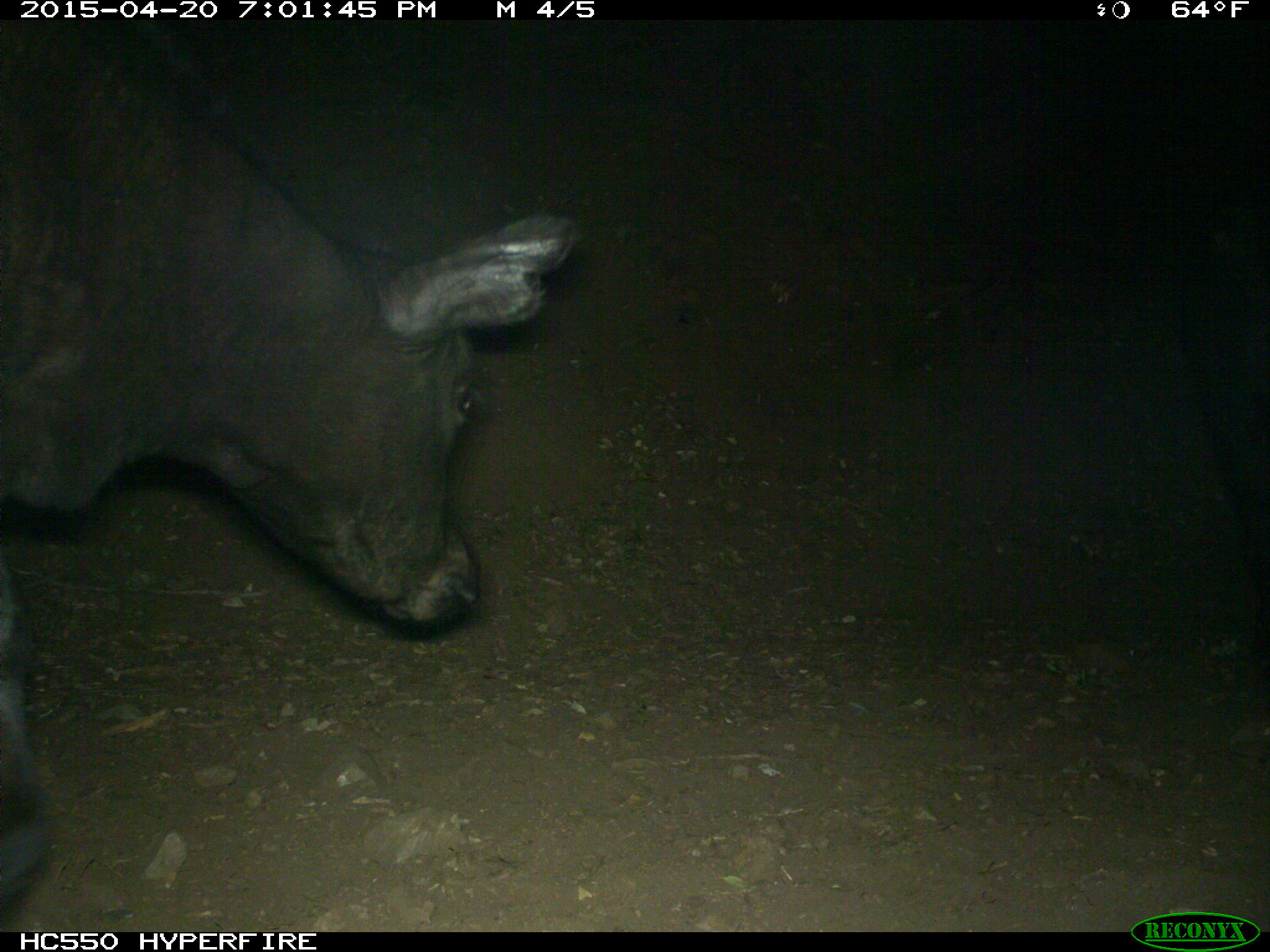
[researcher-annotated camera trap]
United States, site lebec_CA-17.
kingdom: Animalia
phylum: Chordata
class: Mammalia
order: Artiodactyla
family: Bovidae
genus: Bos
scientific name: Bos taurus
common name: domestic cow